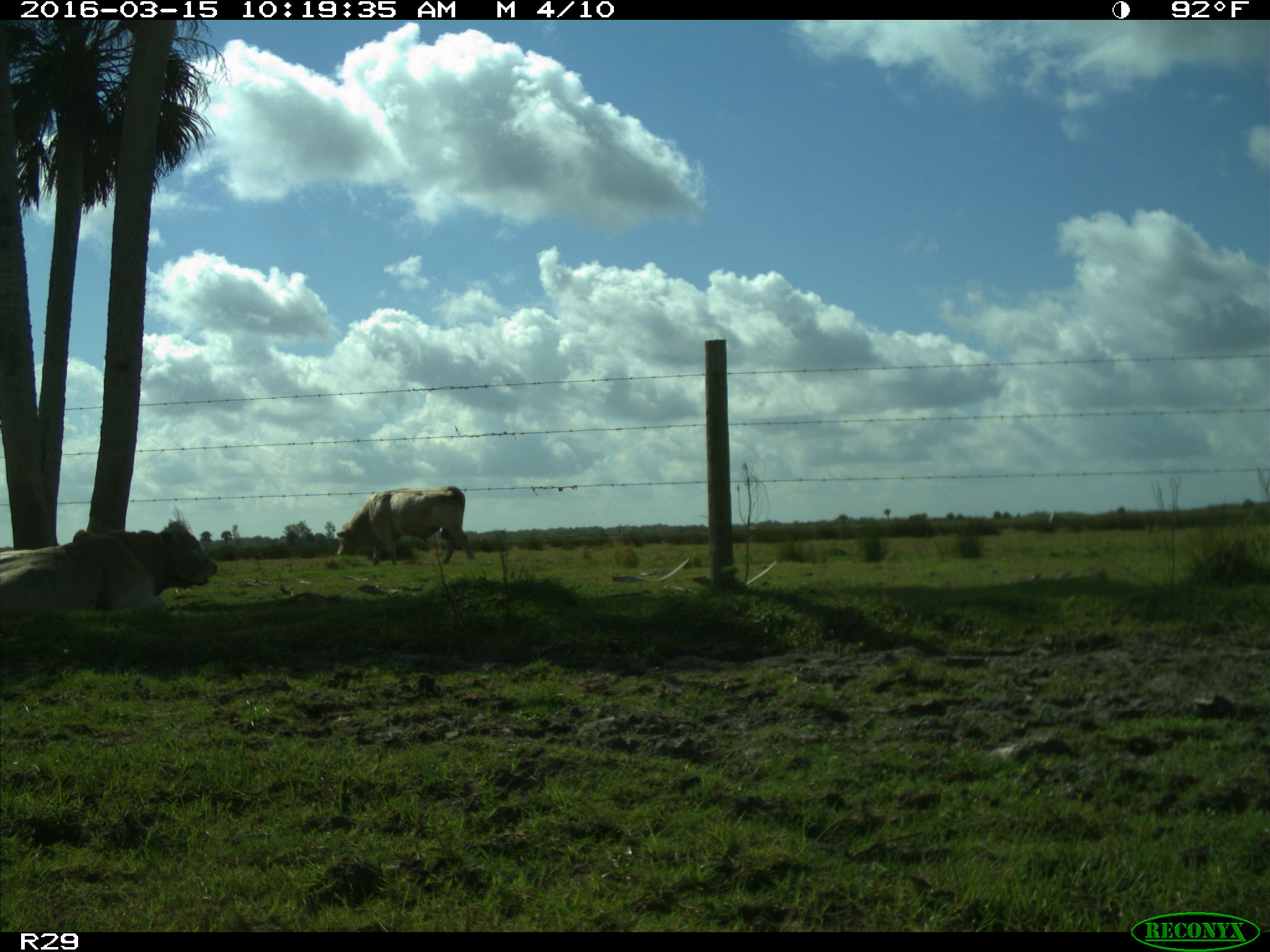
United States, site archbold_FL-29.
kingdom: Animalia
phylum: Chordata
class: Mammalia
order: Artiodactyla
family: Bovidae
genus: Bos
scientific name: Bos taurus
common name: domestic cow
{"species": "Bos taurus (domestic cow)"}